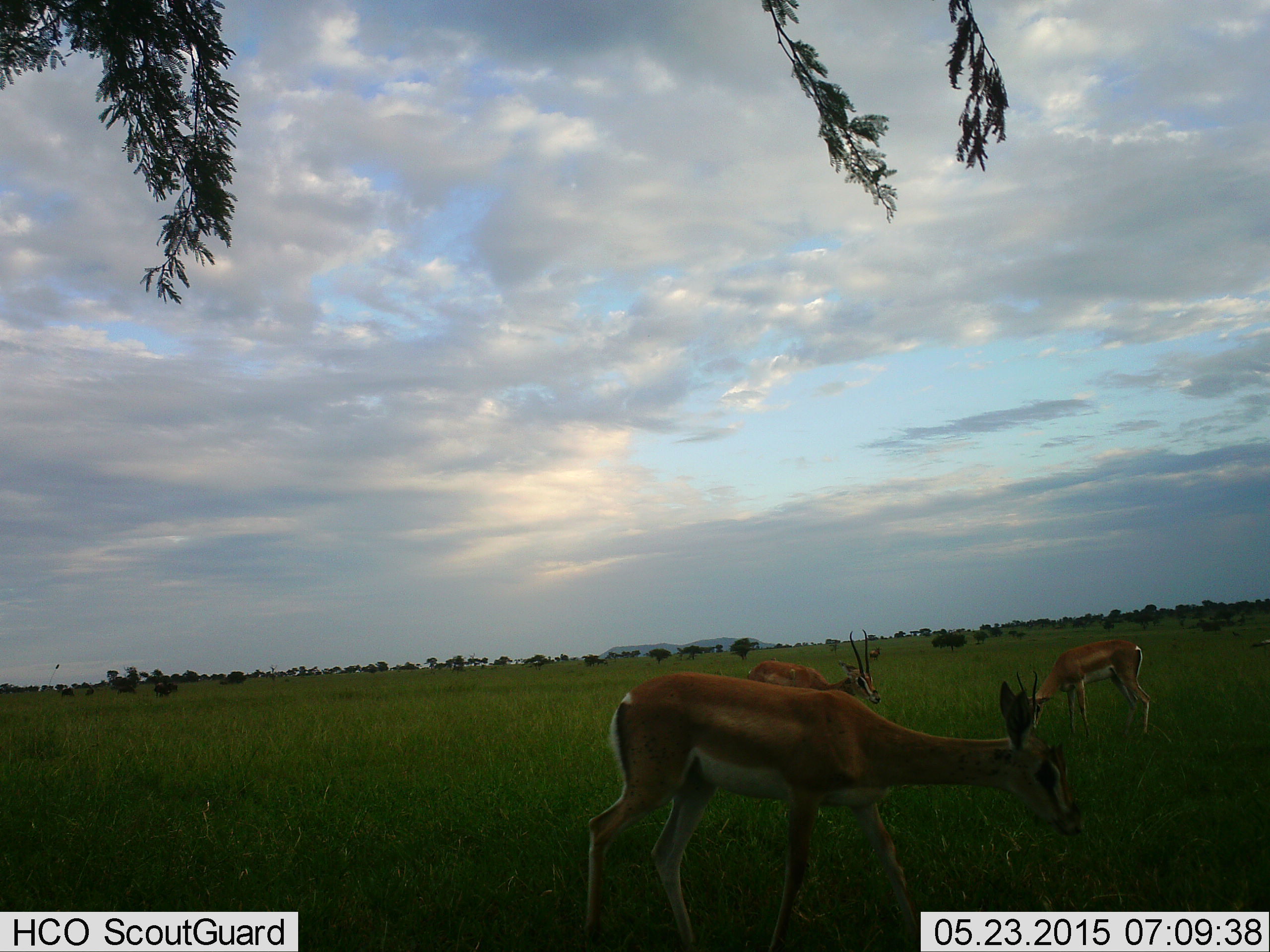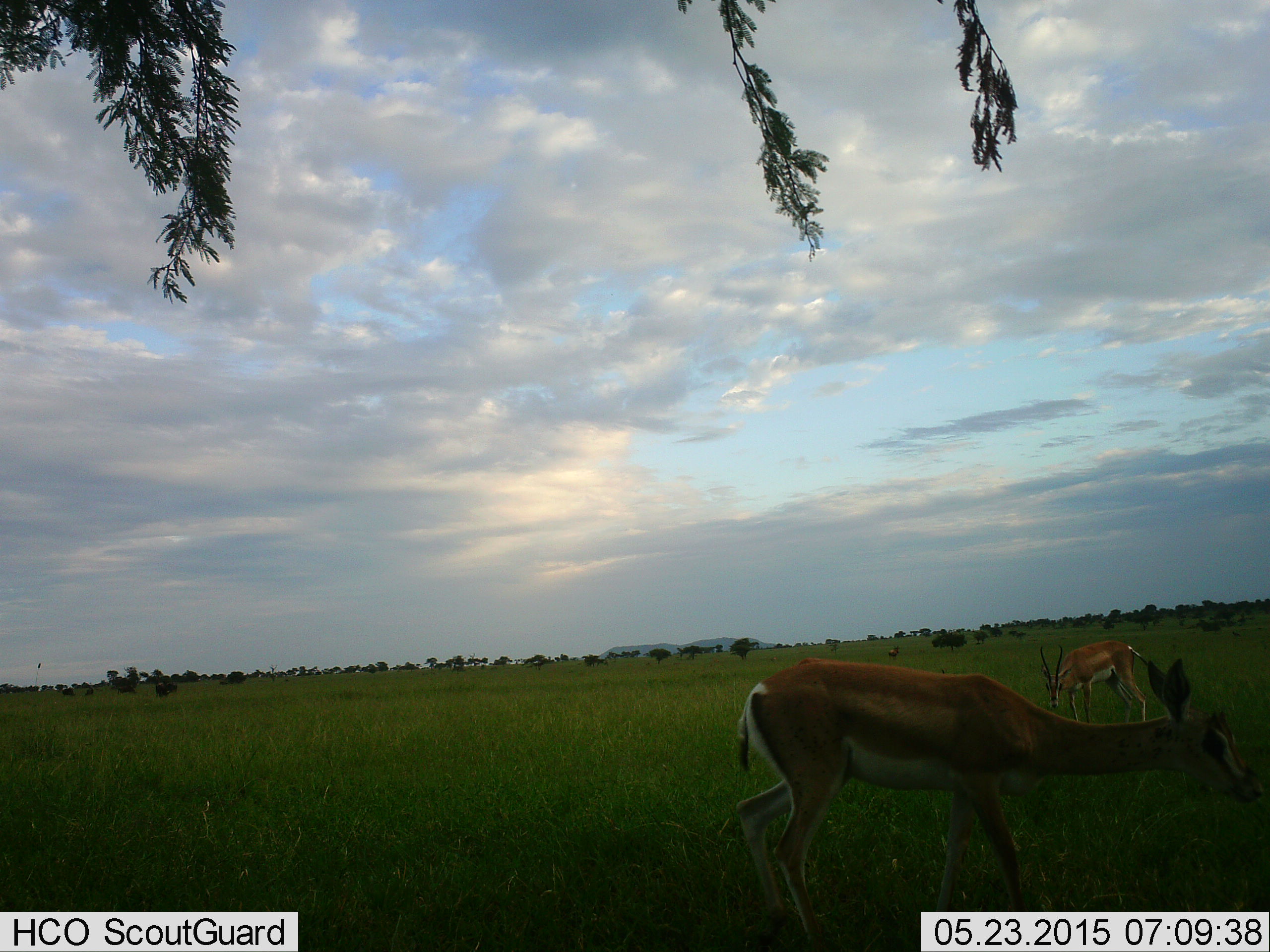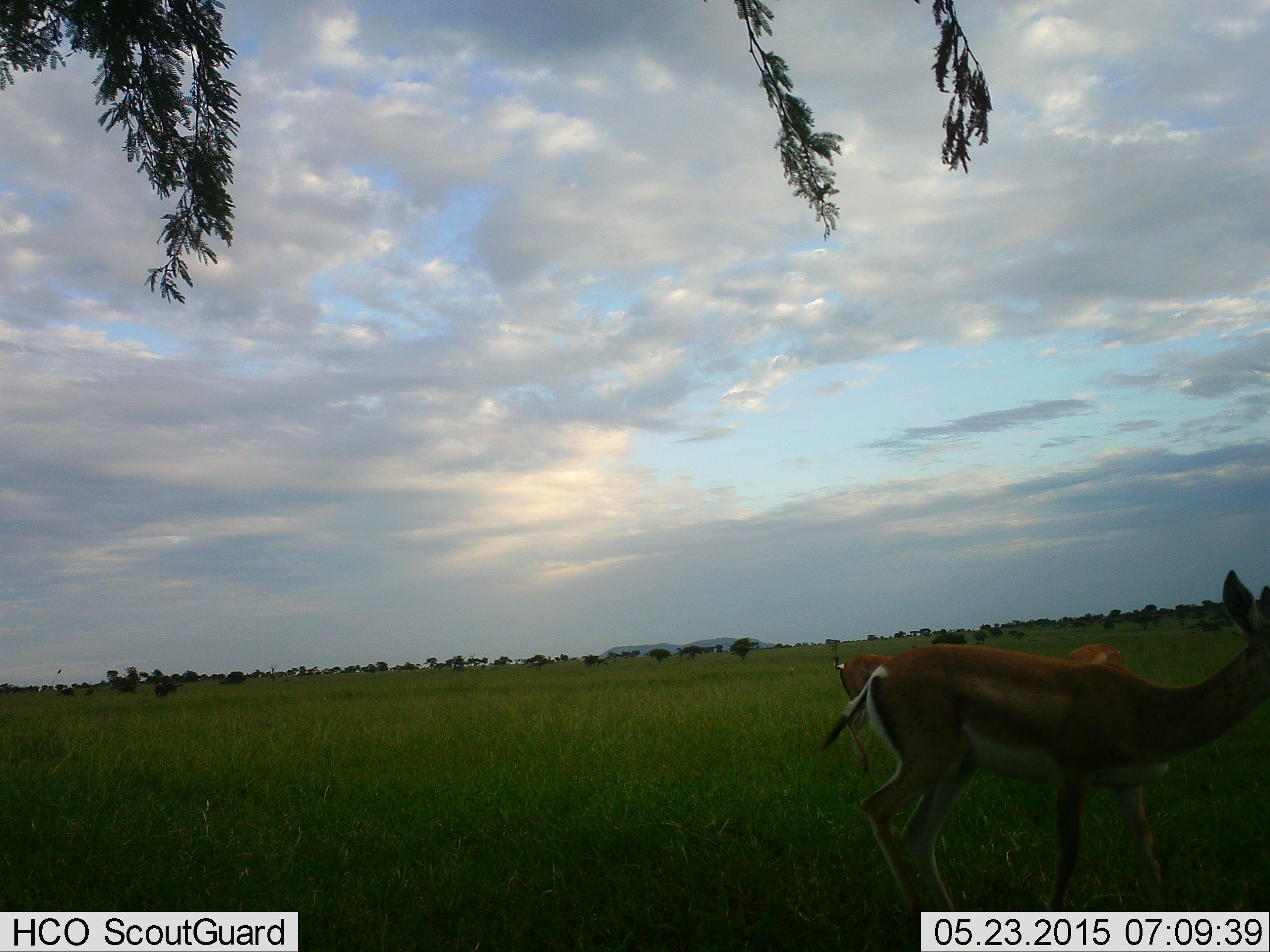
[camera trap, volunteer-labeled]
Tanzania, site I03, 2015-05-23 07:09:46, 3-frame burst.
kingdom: Animalia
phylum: Chordata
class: Mammalia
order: Artiodactyla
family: Bovidae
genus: Nanger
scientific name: Nanger granti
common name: grant's gazelle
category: gazellegrants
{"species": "gazellegrants (grant's gazelle) (Nanger granti)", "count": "3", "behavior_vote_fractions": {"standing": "45%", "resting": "0%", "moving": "82%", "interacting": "9%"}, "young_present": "0%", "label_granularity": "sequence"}